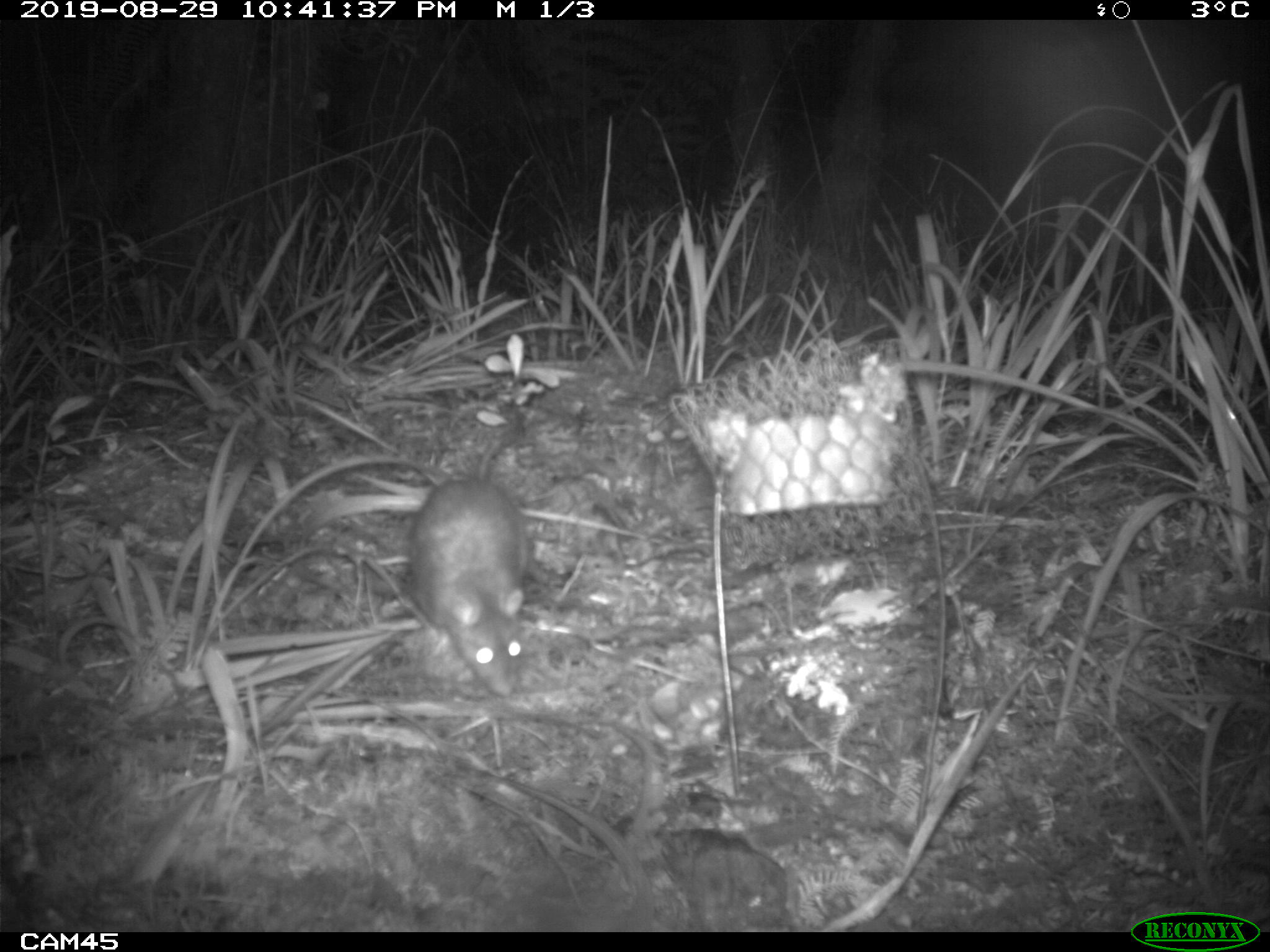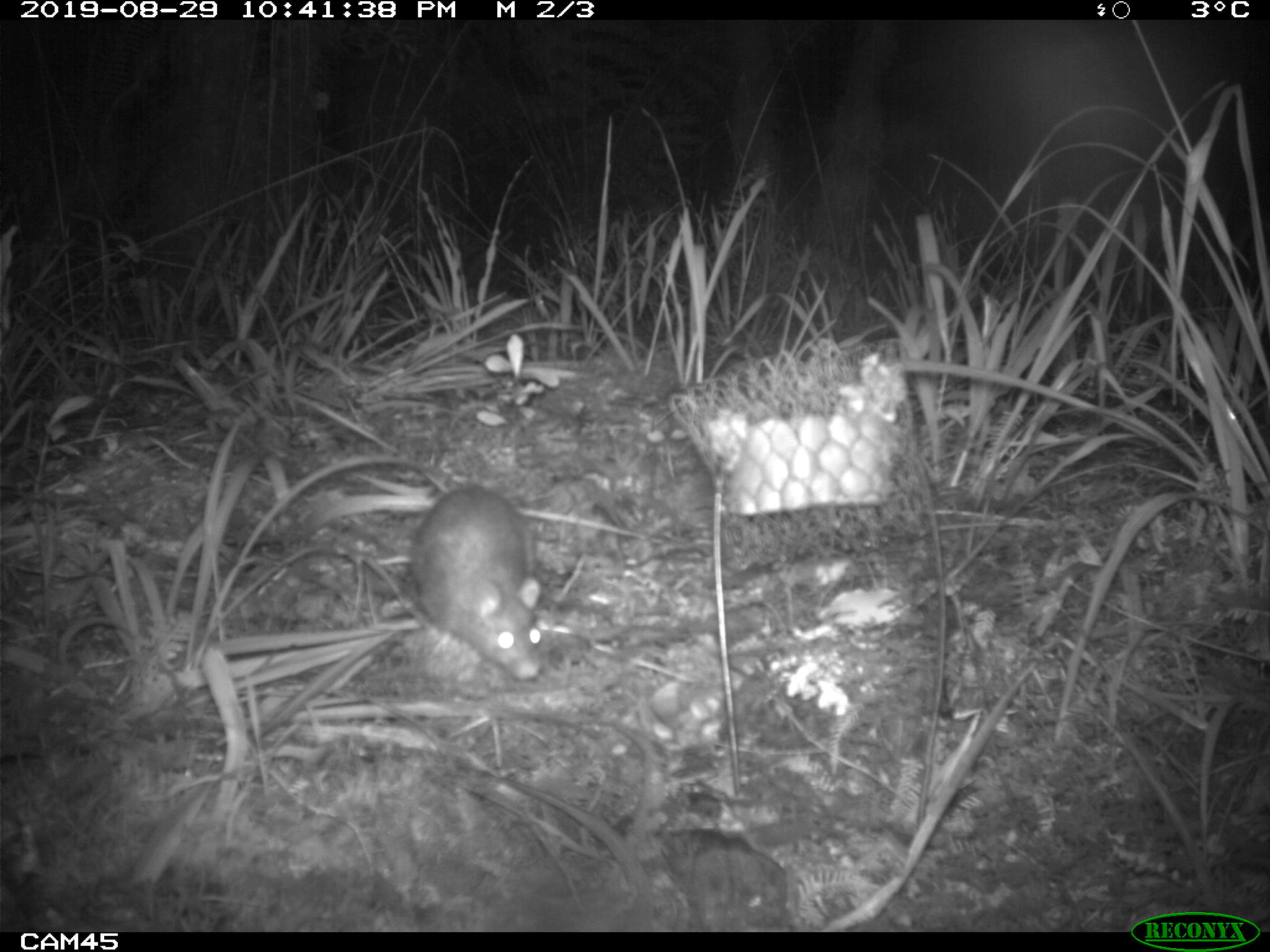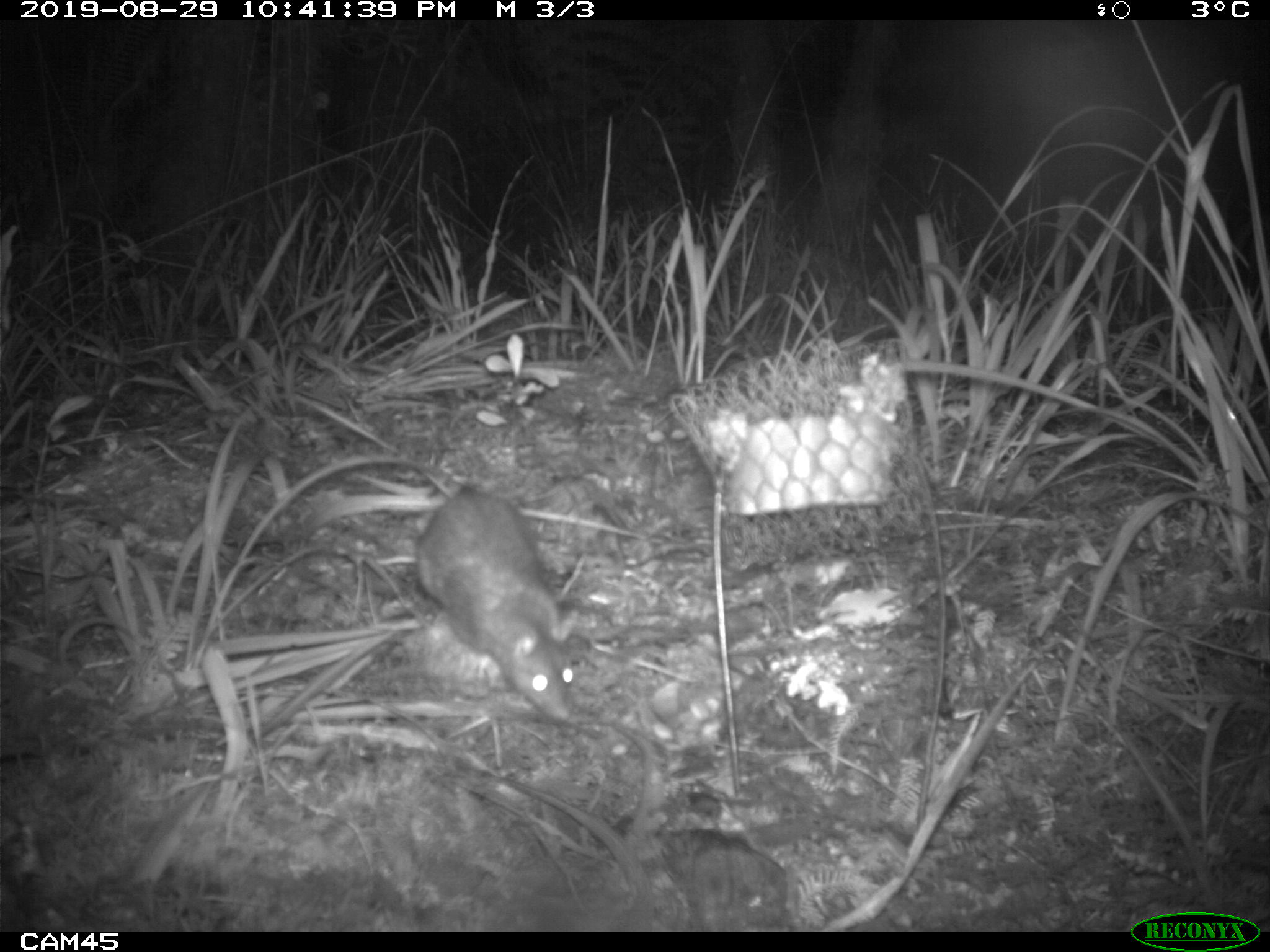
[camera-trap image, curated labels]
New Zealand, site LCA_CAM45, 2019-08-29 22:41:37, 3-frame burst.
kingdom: Animalia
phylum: Chordata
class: Mammalia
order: Rodentia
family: Muridae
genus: Rattus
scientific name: Rattus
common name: rat